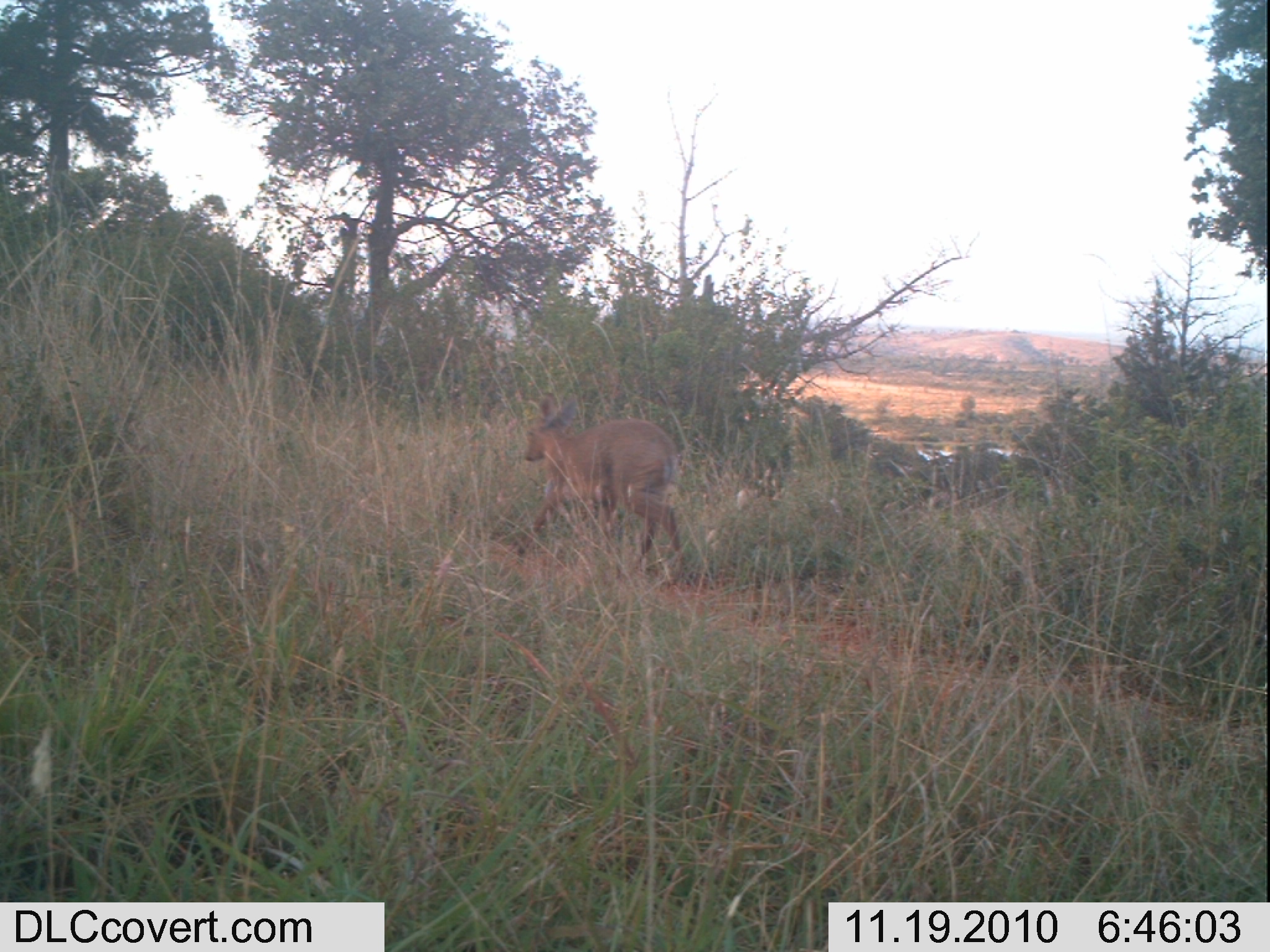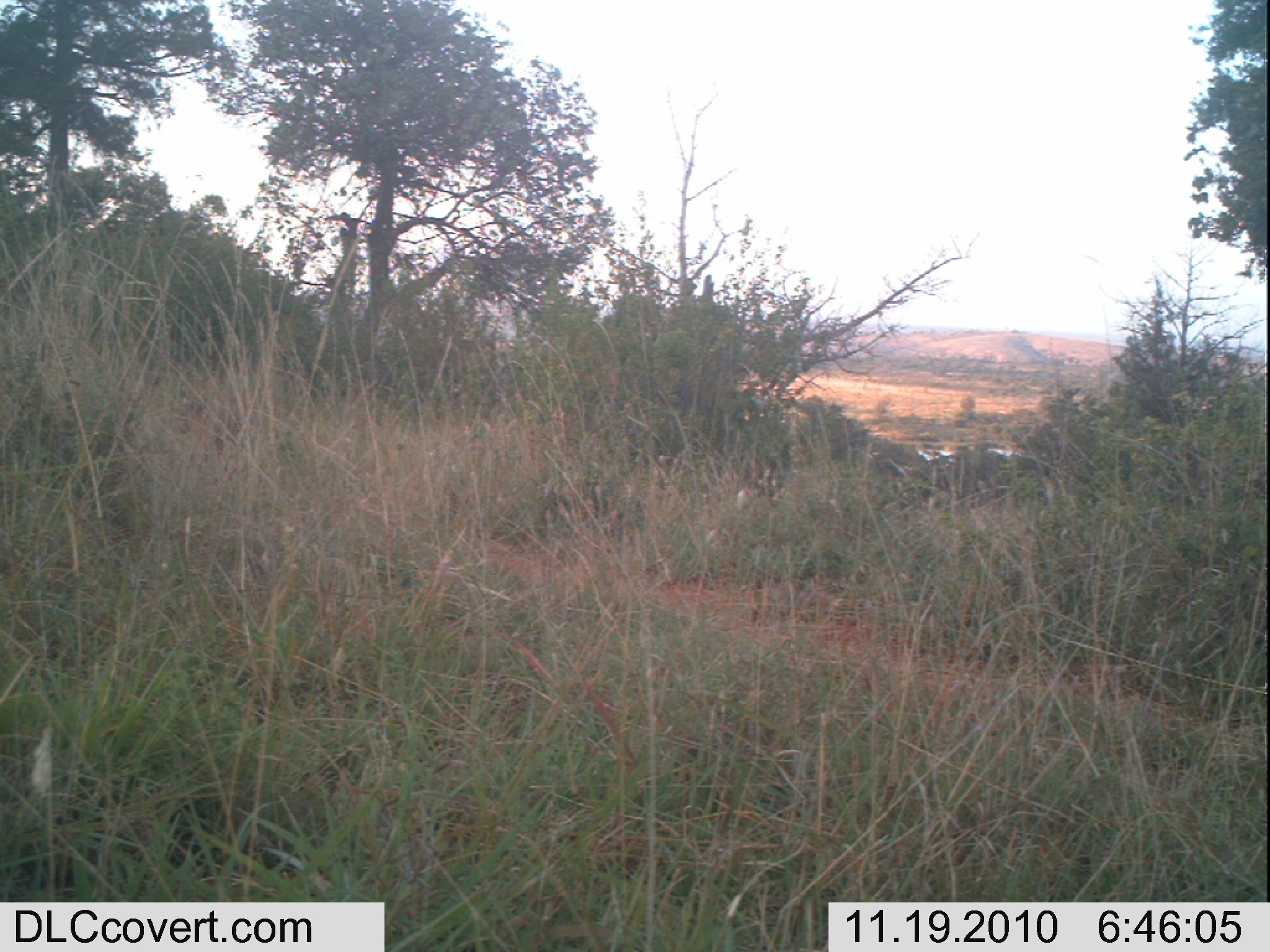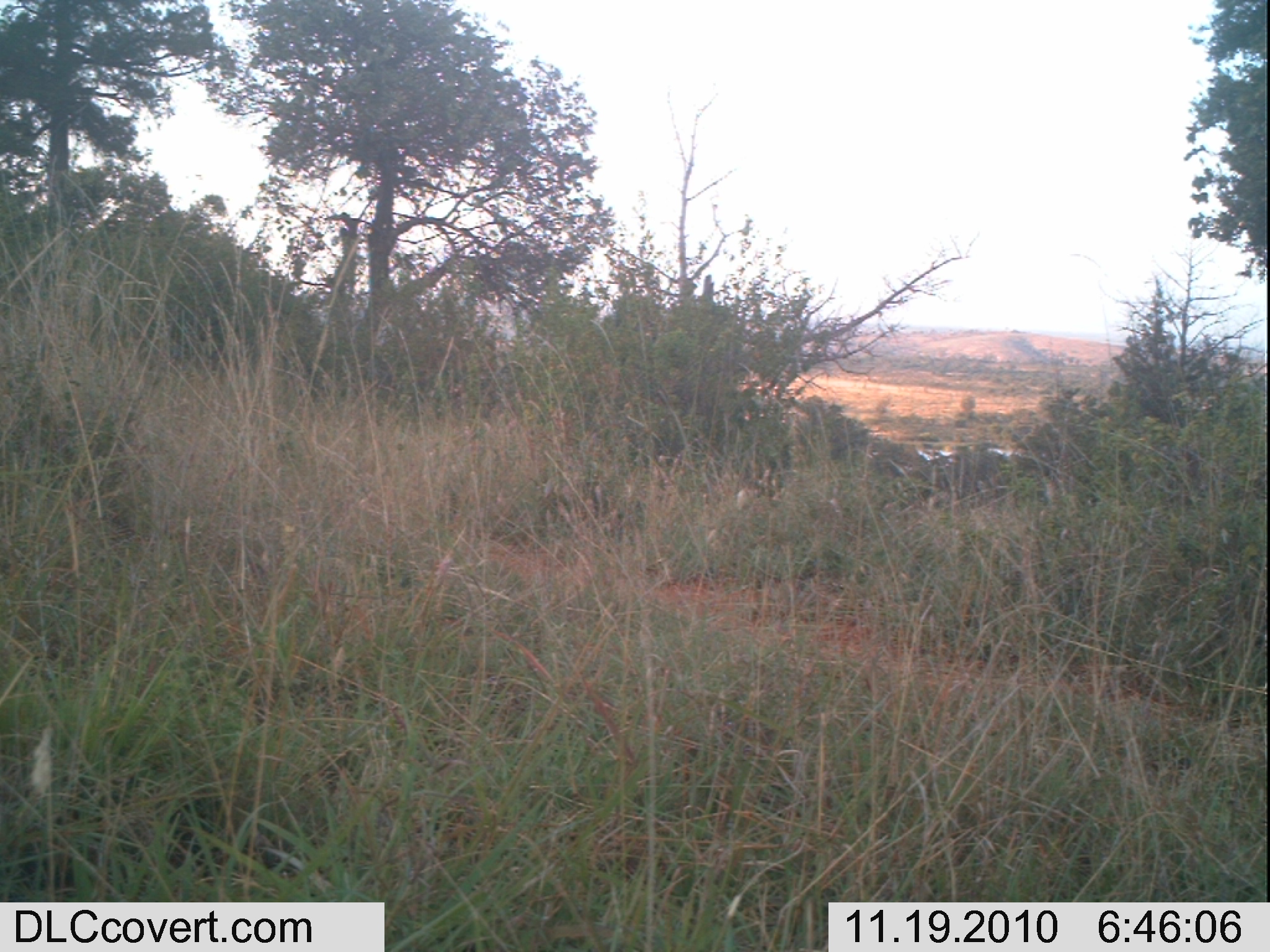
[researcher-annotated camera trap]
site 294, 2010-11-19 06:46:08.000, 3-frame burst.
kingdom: Animalia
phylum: Chordata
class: Mammalia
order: Artiodactyla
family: Bovidae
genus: Raphicerus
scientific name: Raphicerus campestris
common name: steenbok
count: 1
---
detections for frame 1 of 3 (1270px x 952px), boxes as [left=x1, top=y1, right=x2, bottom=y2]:
raphicerus campestris: [left=511, top=391, right=687, bottom=584]